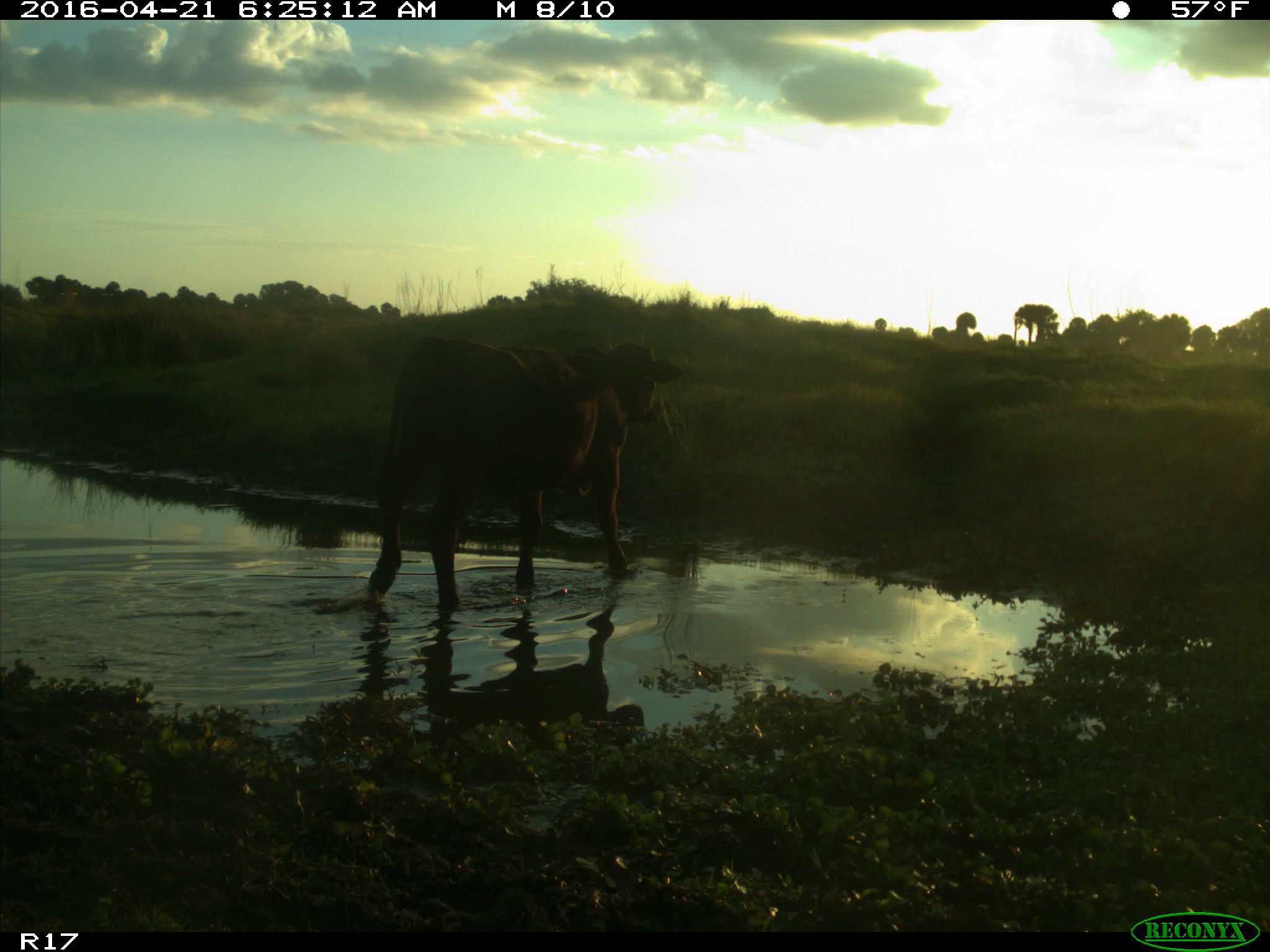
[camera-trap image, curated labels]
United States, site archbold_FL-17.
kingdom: Animalia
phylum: Chordata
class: Mammalia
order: Artiodactyla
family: Bovidae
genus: Bos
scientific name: Bos taurus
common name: domestic cow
Bos taurus (domestic cow).